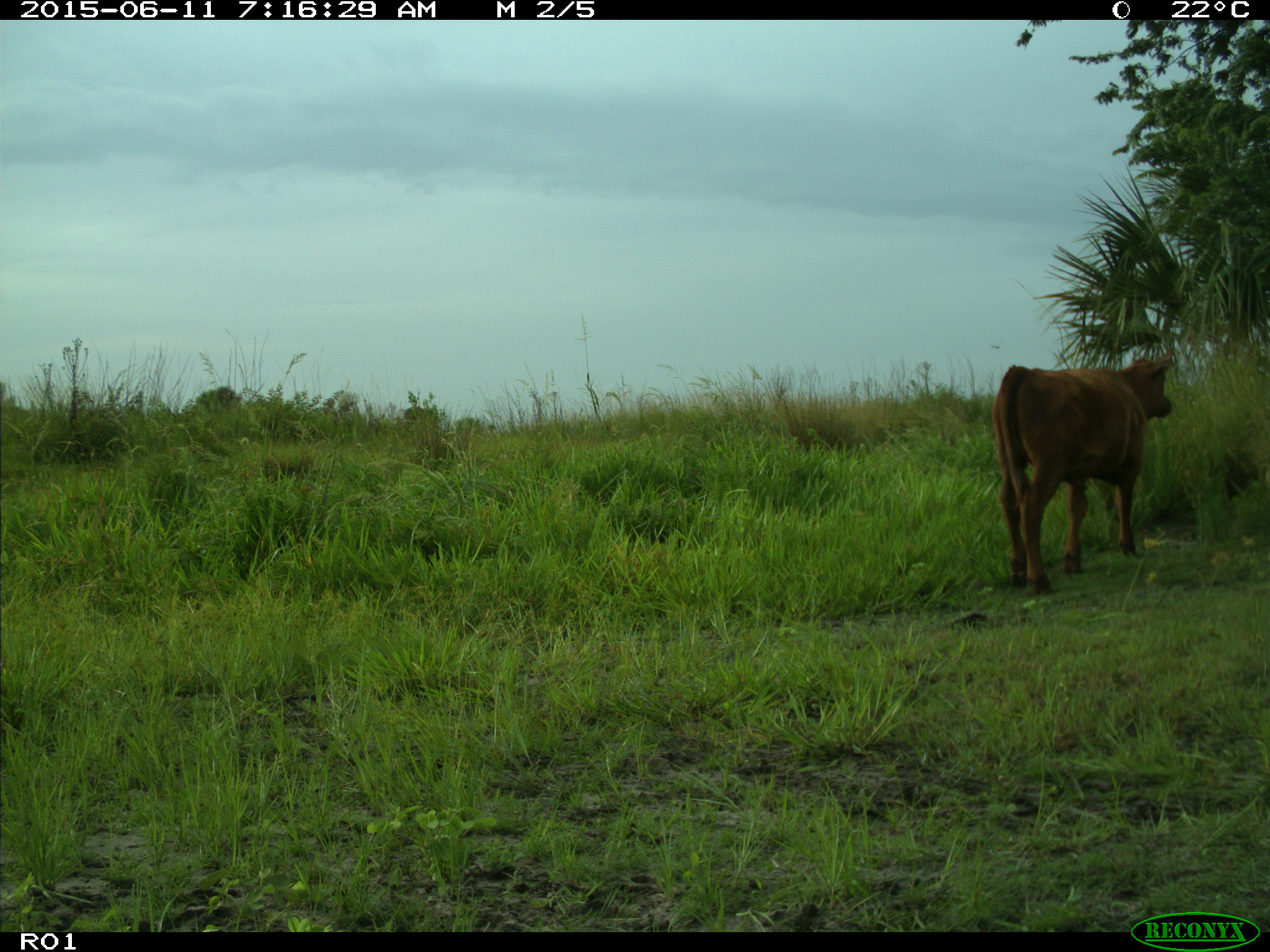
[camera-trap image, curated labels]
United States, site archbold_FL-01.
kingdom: Animalia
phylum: Chordata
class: Mammalia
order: Artiodactyla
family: Bovidae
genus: Bos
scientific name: Bos taurus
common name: domestic cow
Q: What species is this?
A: Bos taurus (domestic cow).